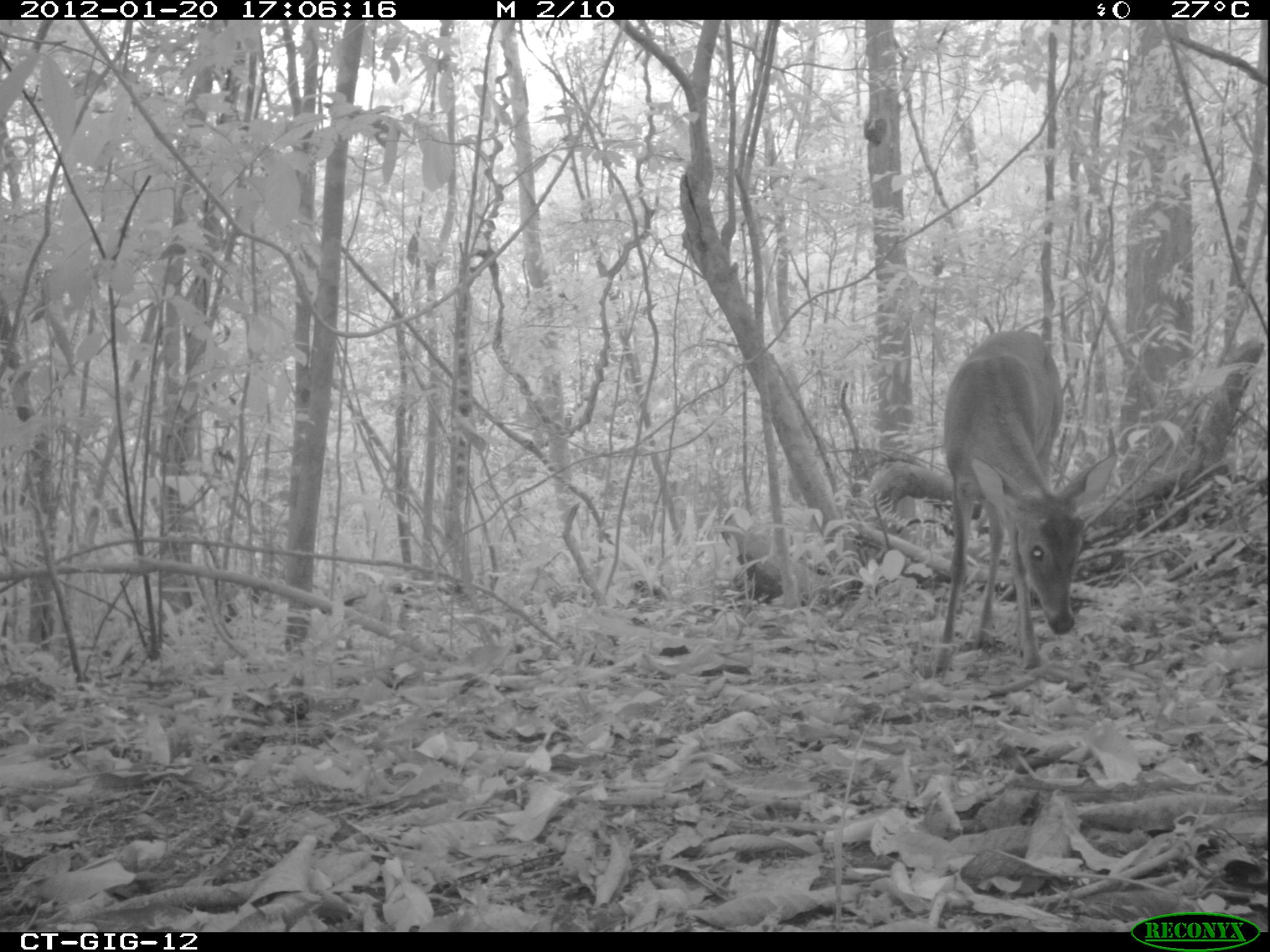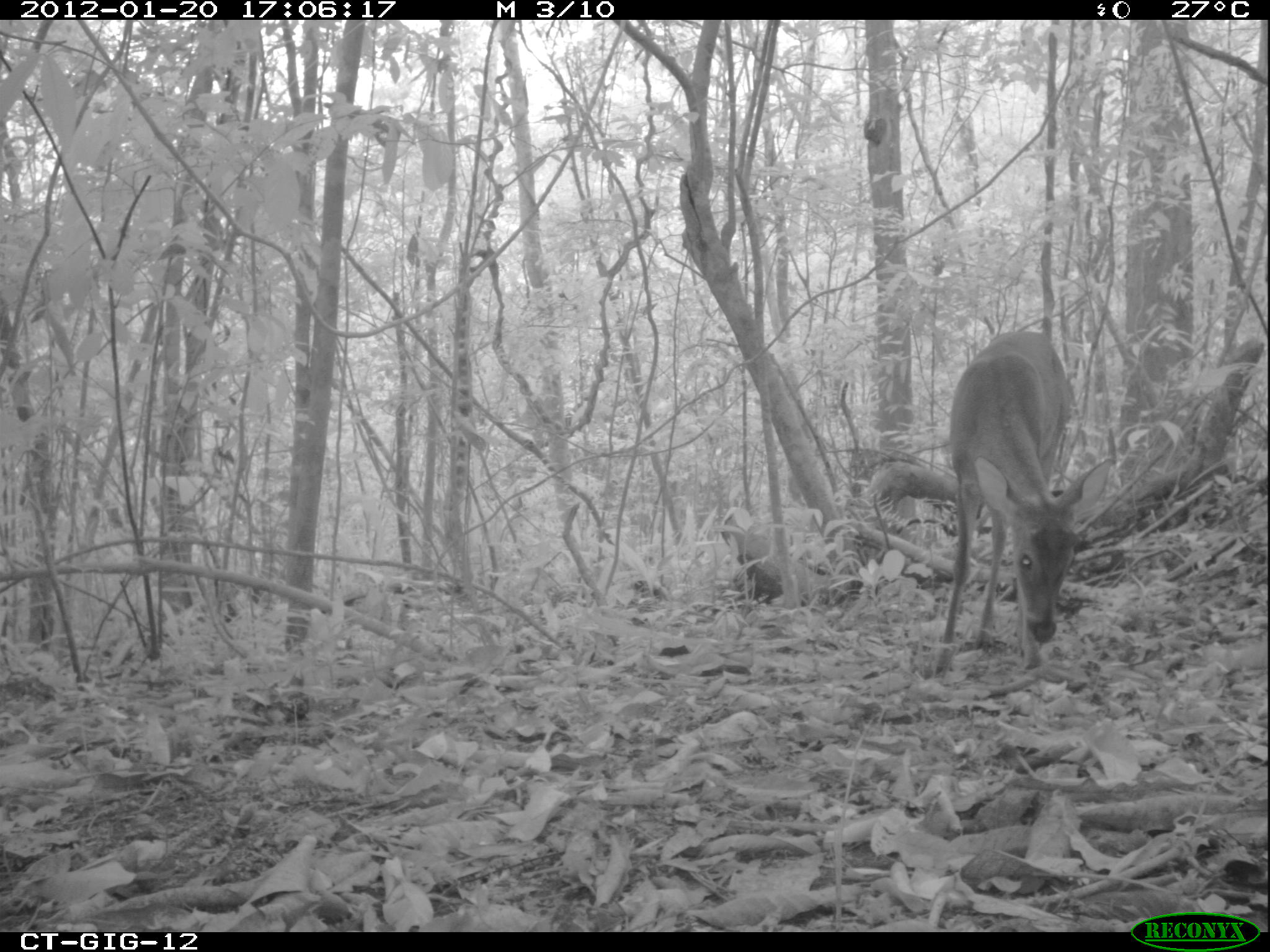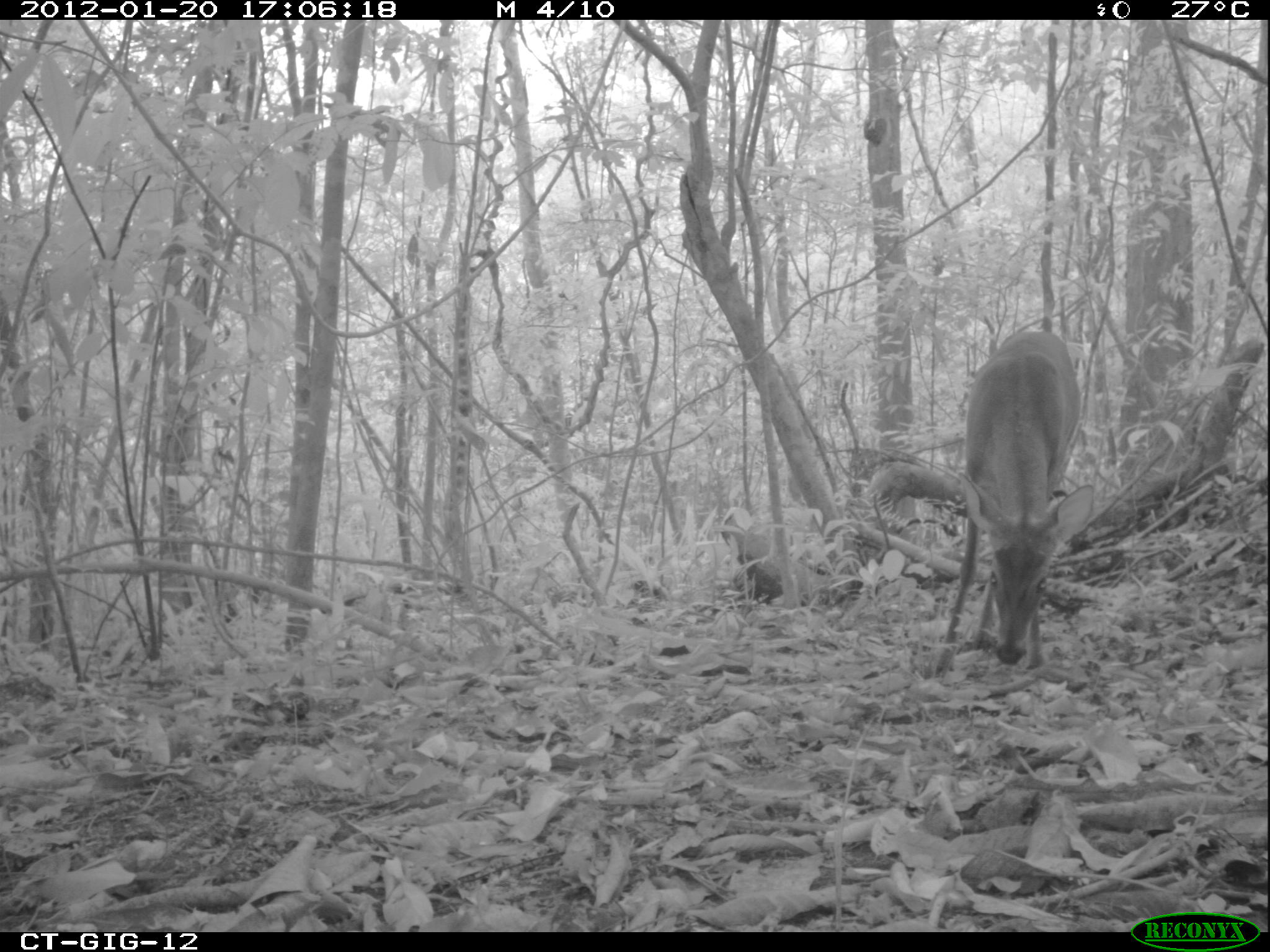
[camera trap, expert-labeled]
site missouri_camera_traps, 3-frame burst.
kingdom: Animalia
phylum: Chordata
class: Mammalia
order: Artiodactyla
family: Cervidae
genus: Odocoileus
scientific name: Odocoileus virginianus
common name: white-tailed deer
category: white tailed deer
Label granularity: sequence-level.